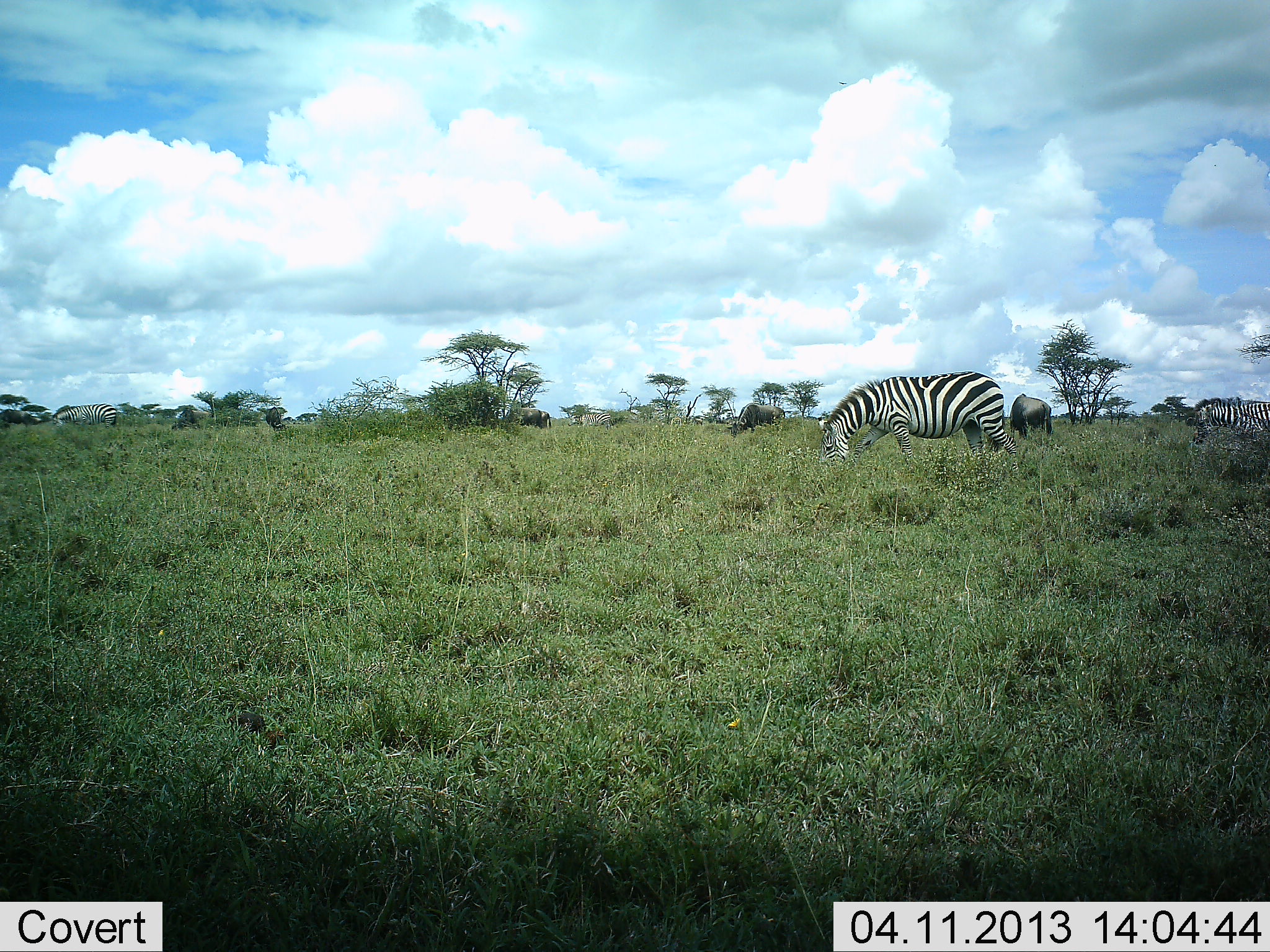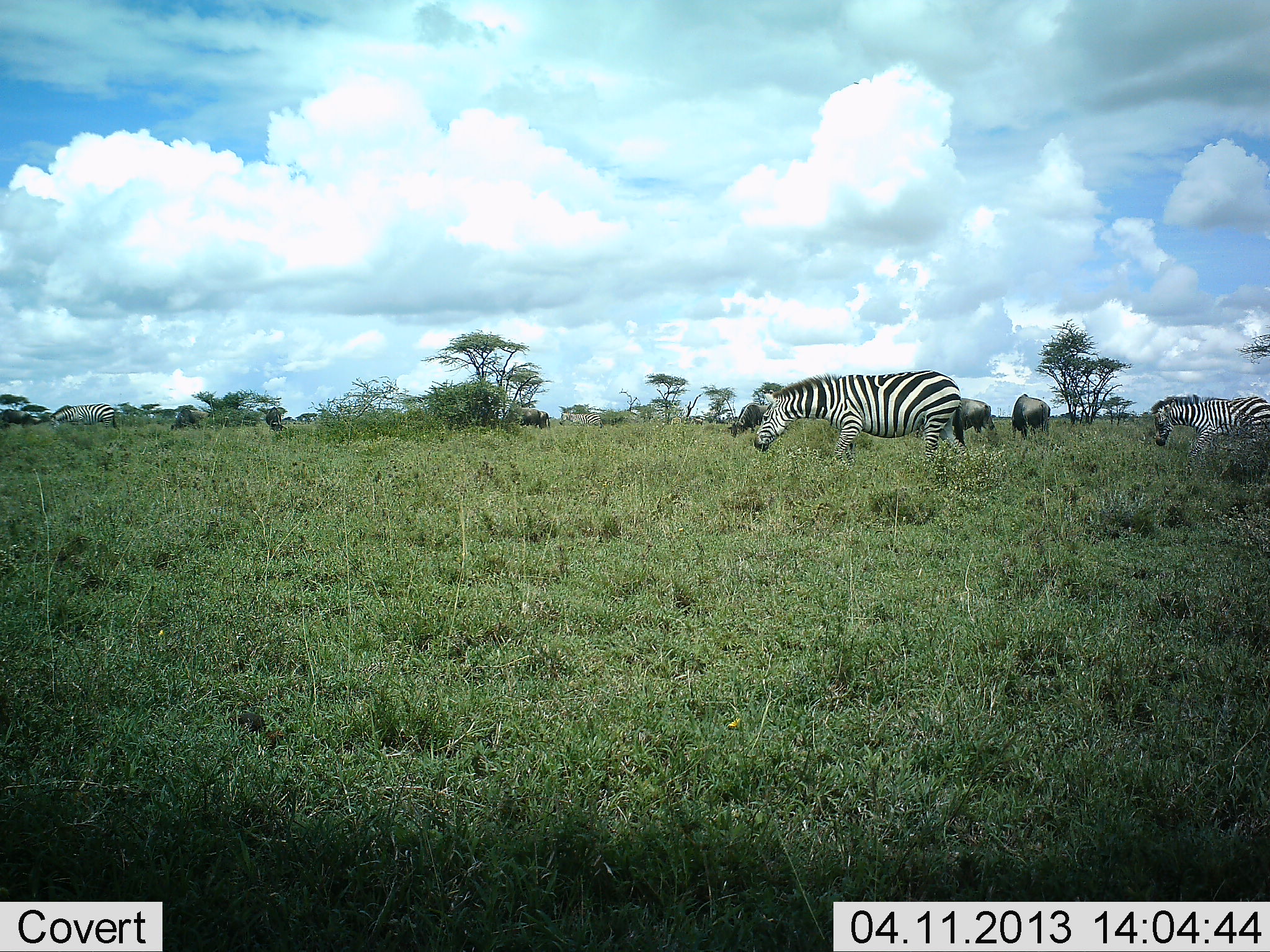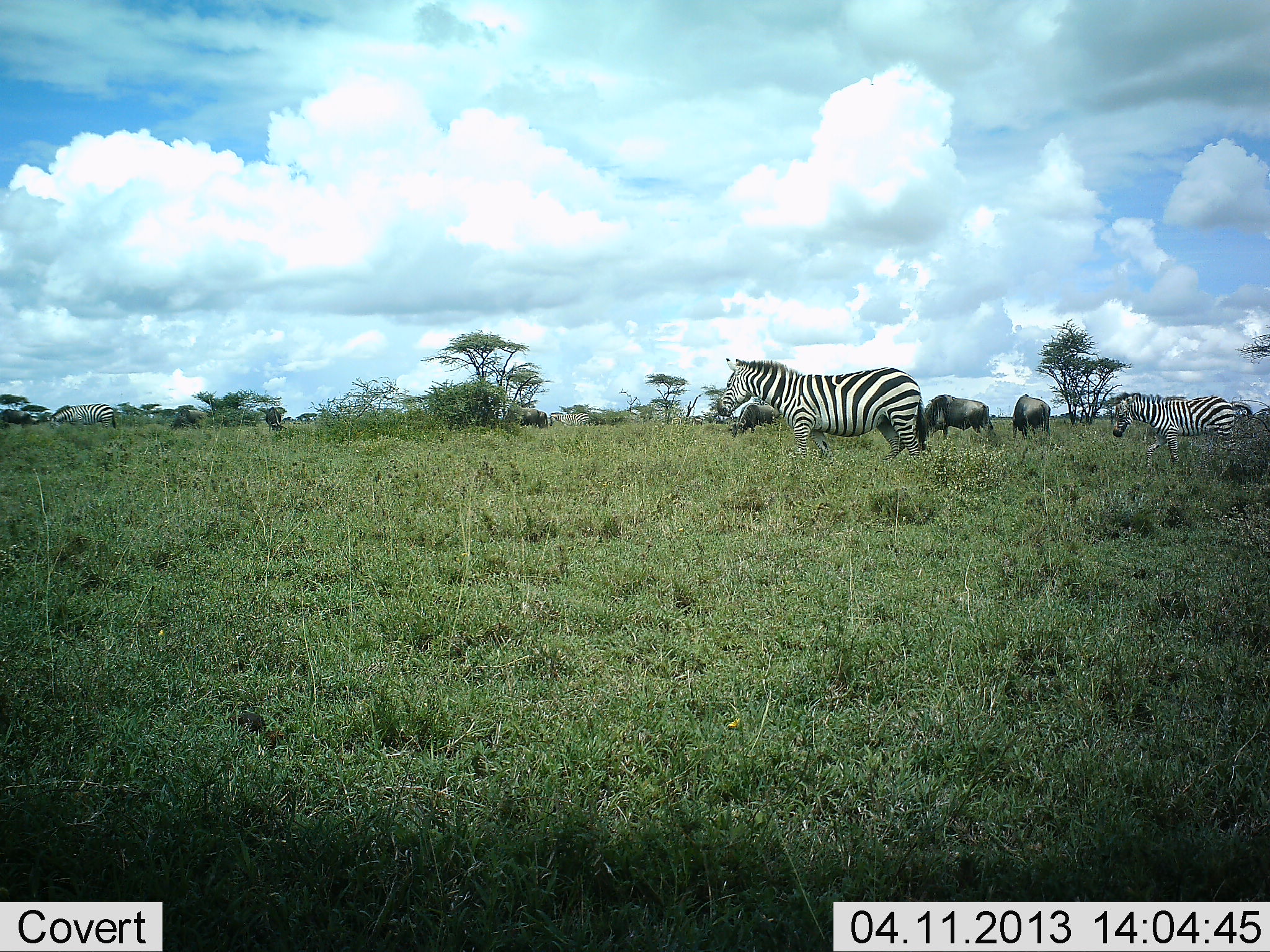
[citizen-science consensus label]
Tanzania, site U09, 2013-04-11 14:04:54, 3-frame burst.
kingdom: Animalia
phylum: Chordata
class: Mammalia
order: Artiodactyla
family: Bovidae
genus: Connochaetes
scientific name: Connochaetes taurinus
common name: blue wildebeest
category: wildebeest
Wildebeest (blue wildebeest) (Connochaetes taurinus), count 4. Behavior (volunteer vote fractions): standing 17%, resting 0%, moving 12%, interacting 0%. Young present (vote fraction): 0%. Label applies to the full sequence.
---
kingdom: Animalia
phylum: Chordata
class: Mammalia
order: Perissodactyla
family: Equidae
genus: Equus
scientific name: Equus quagga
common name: plains zebra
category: zebra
Zebra (plains zebra) (Equus quagga), count 4. Behavior (volunteer vote fractions): standing 26%, resting 0%, moving 82%, interacting 3%. Young present (vote fraction): 3%. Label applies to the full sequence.